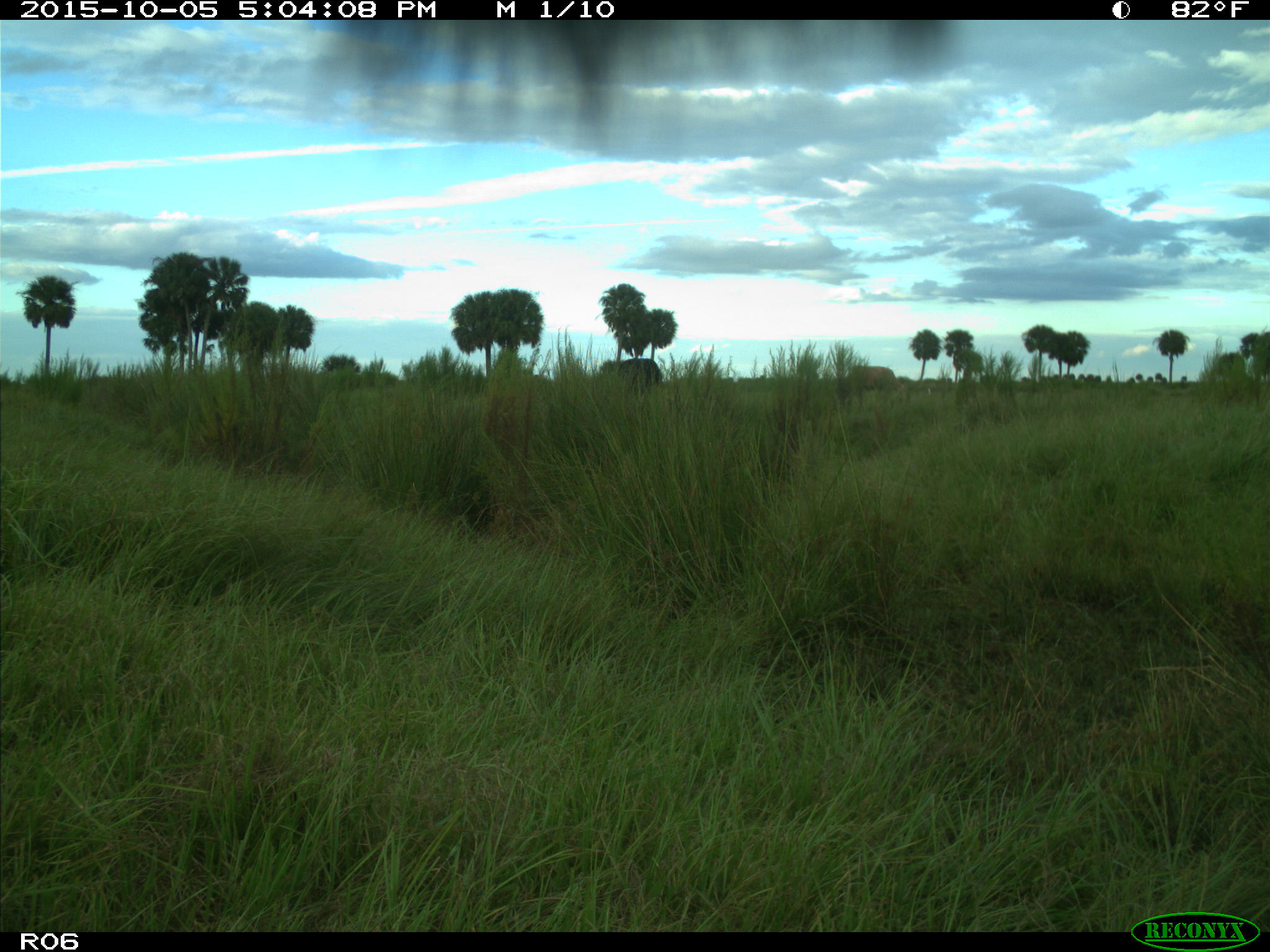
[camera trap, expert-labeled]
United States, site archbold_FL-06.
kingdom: Animalia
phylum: Chordata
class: Mammalia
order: Artiodactyla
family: Bovidae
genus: Bos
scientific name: Bos taurus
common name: domestic cow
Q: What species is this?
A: Bos taurus (domestic cow).